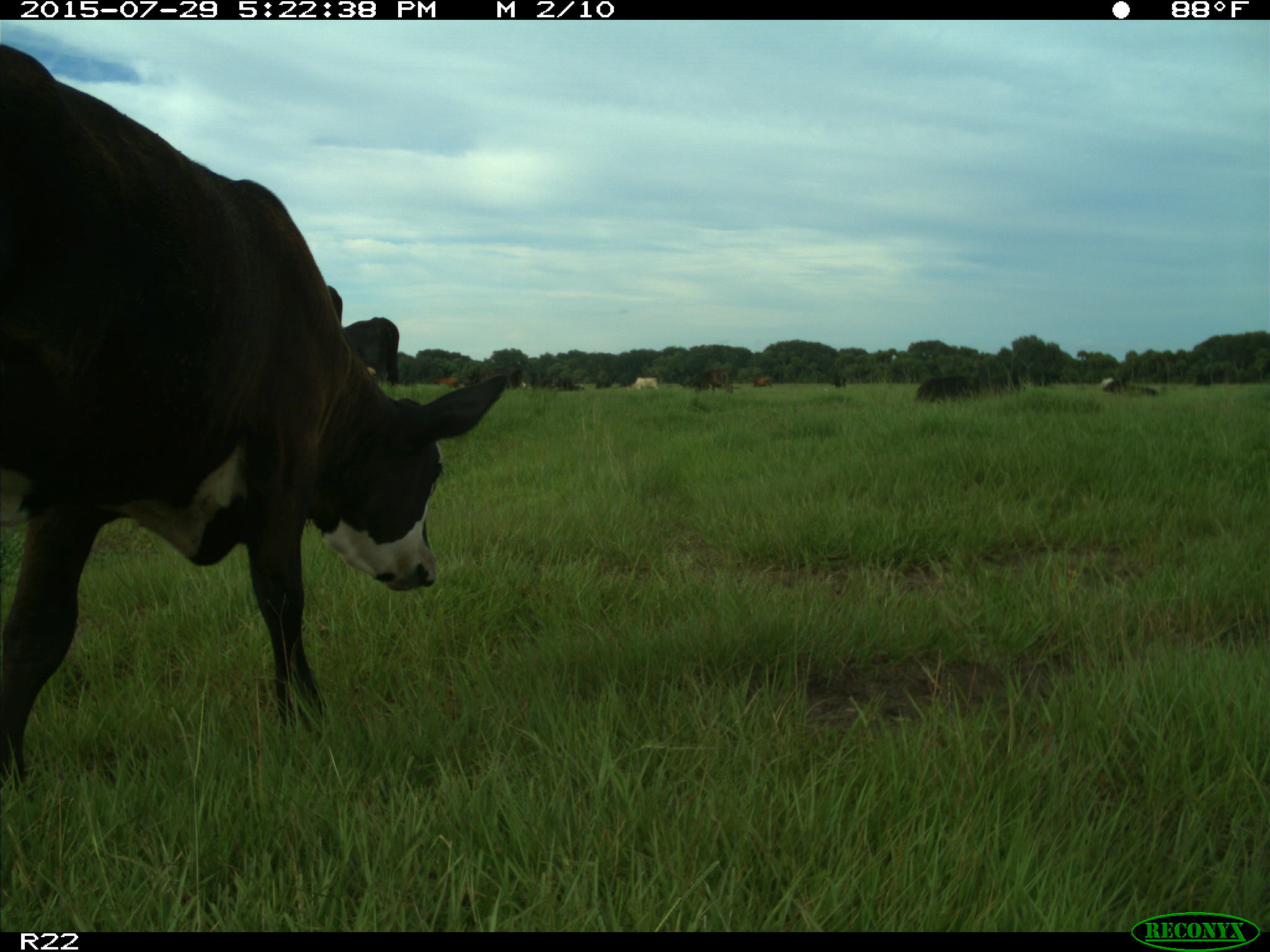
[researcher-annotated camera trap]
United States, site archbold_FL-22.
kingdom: Animalia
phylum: Chordata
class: Mammalia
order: Artiodactyla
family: Bovidae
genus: Bos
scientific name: Bos taurus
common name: domestic cow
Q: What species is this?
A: Bos taurus (domestic cow).